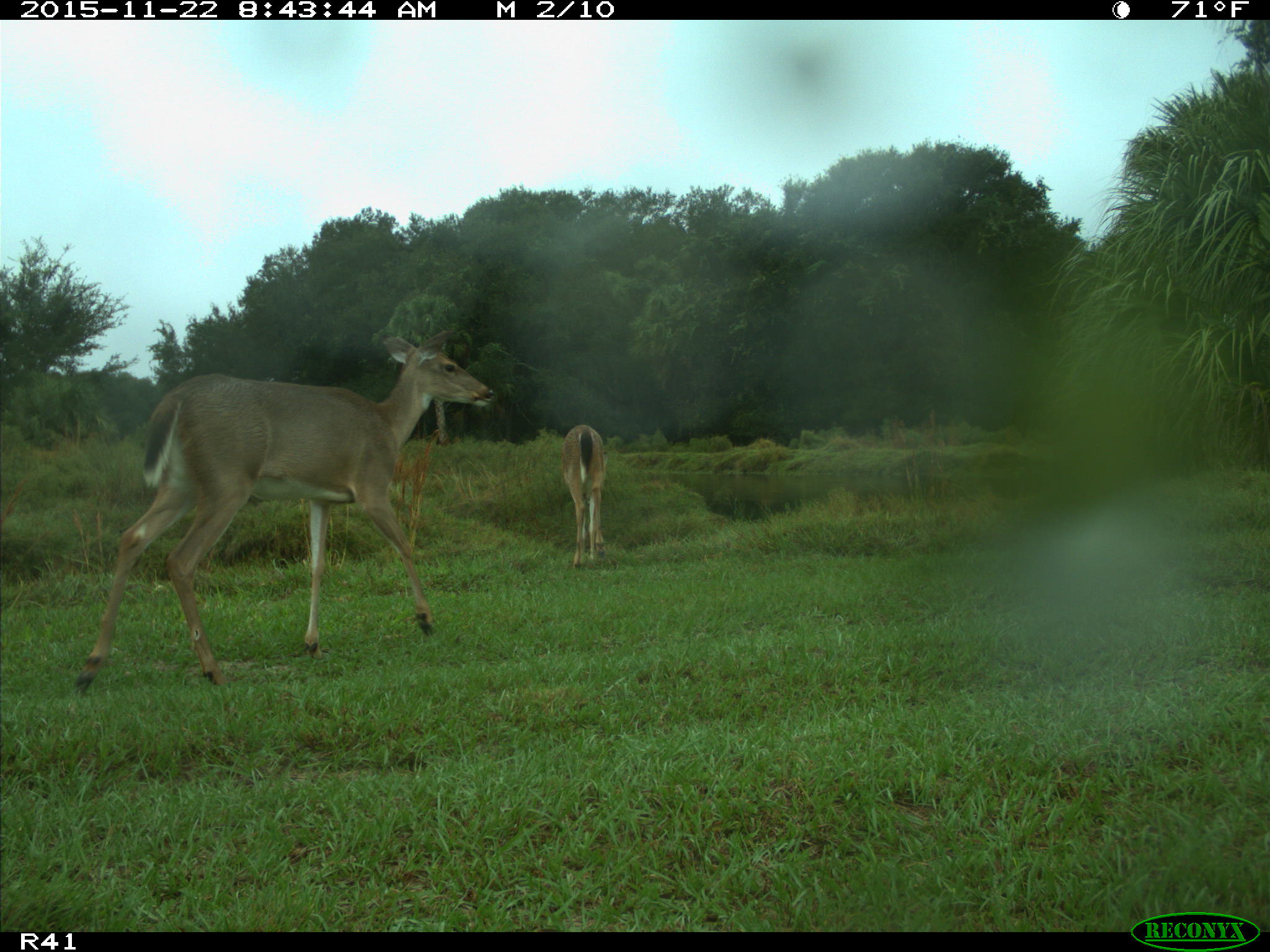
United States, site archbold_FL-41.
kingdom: Animalia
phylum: Chordata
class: Mammalia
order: Artiodactyla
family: Cervidae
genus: Odocoileus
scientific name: Odocoileus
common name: deer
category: unidentified deer